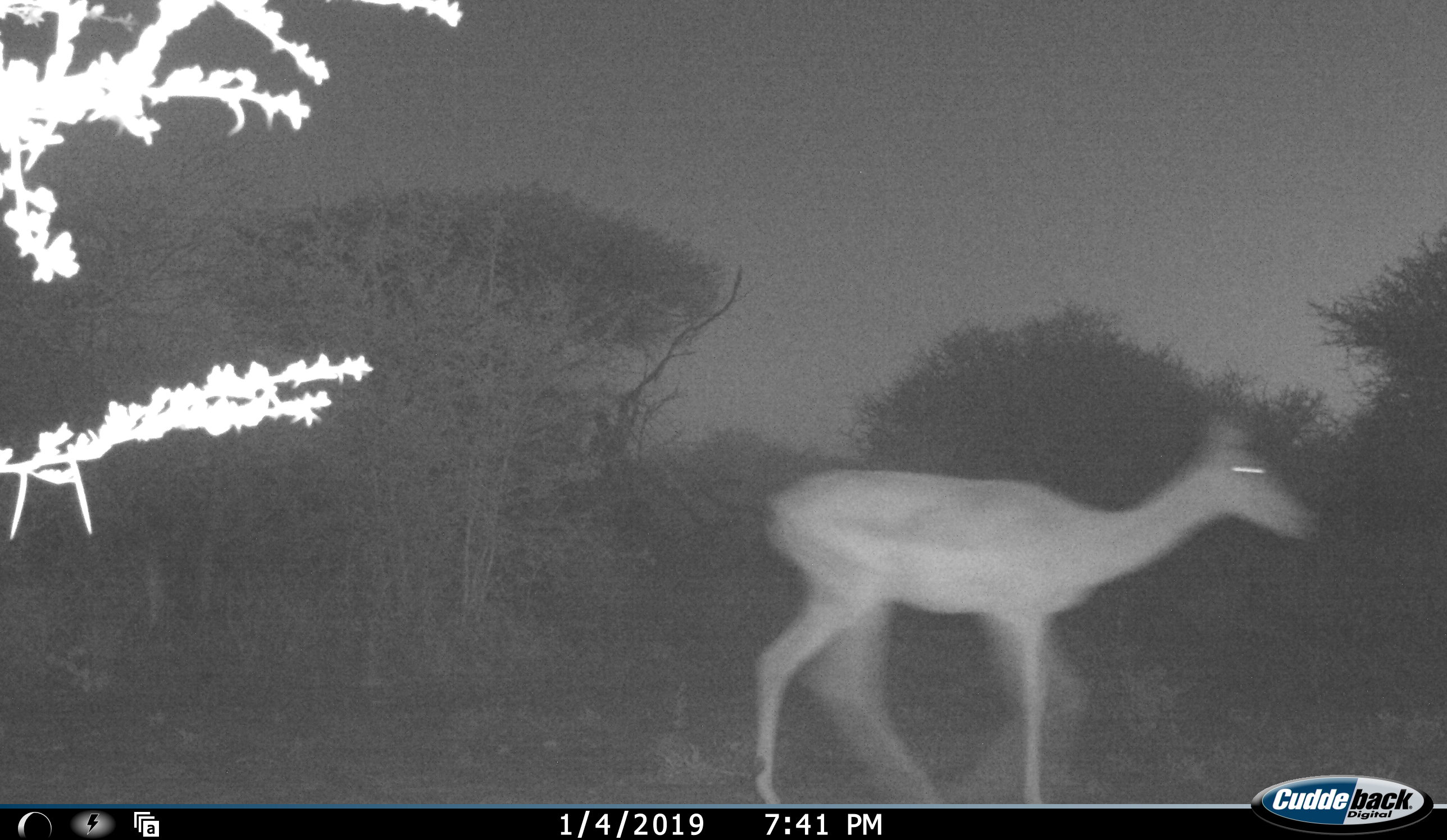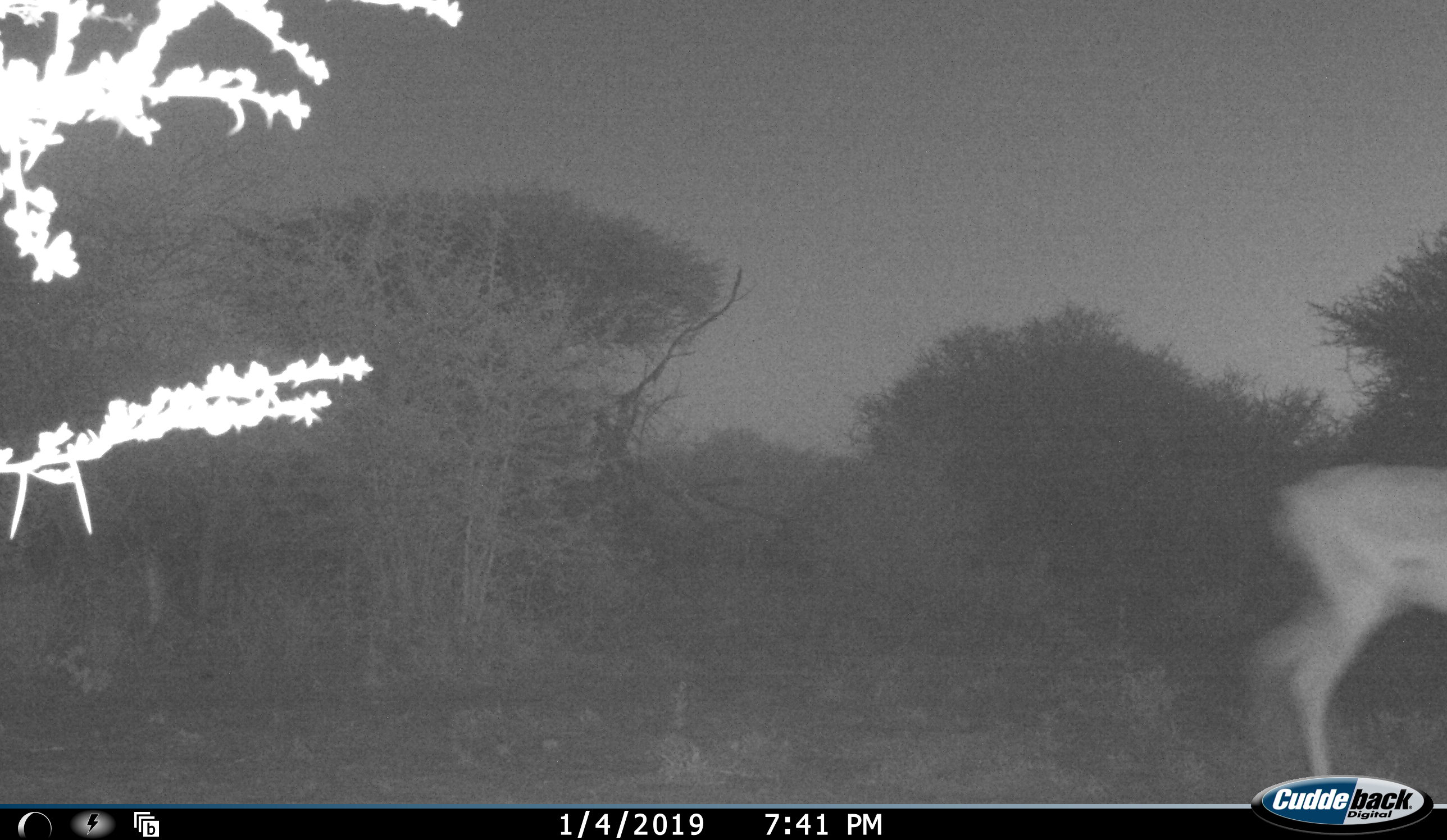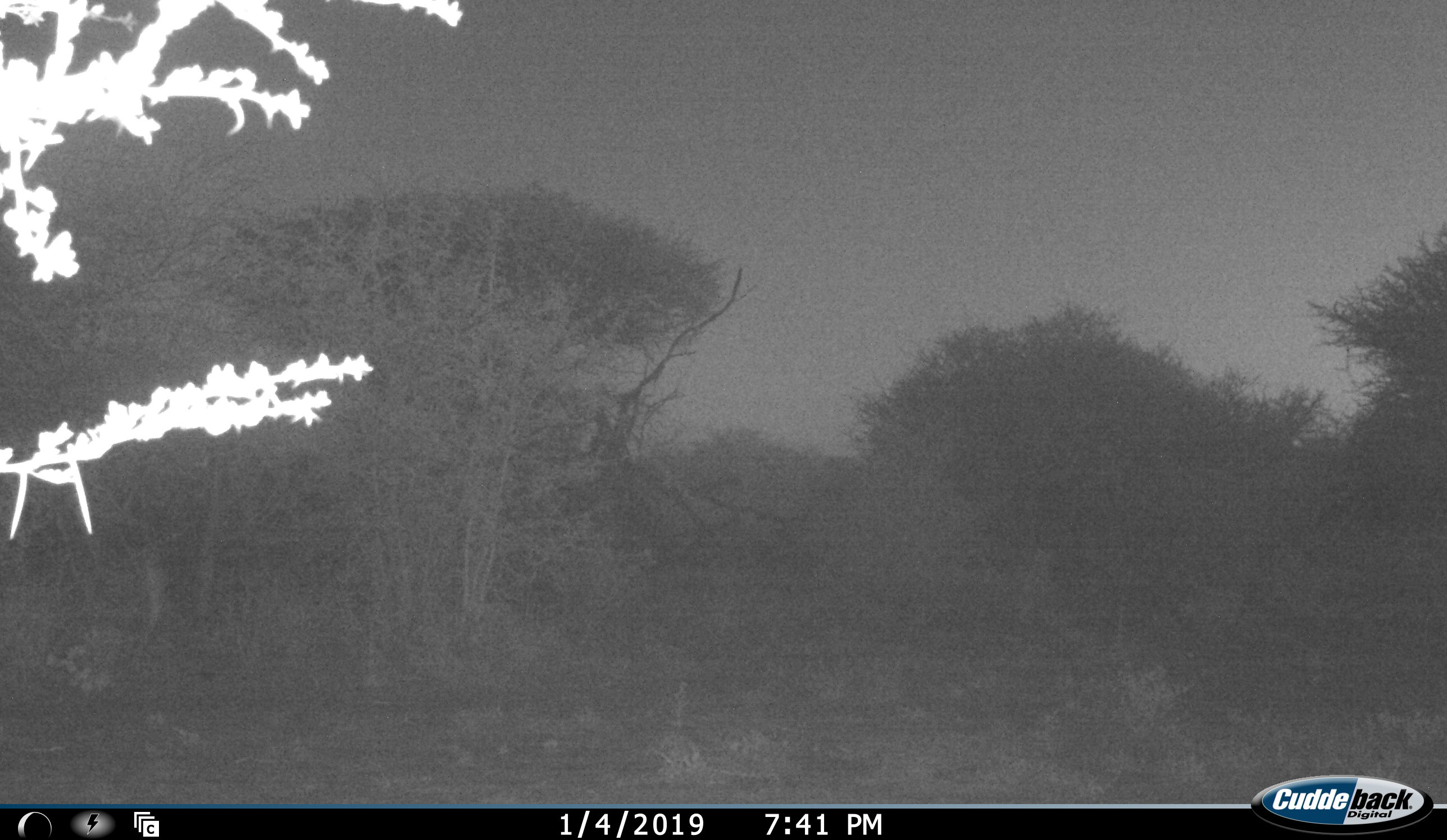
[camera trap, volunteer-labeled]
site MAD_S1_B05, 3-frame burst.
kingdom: Animalia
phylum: Chordata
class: Mammalia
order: Artiodactyla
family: Bovidae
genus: Aepyceros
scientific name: Aepyceros melampus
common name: impala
Impala (Aepyceros melampus), count 1. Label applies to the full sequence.